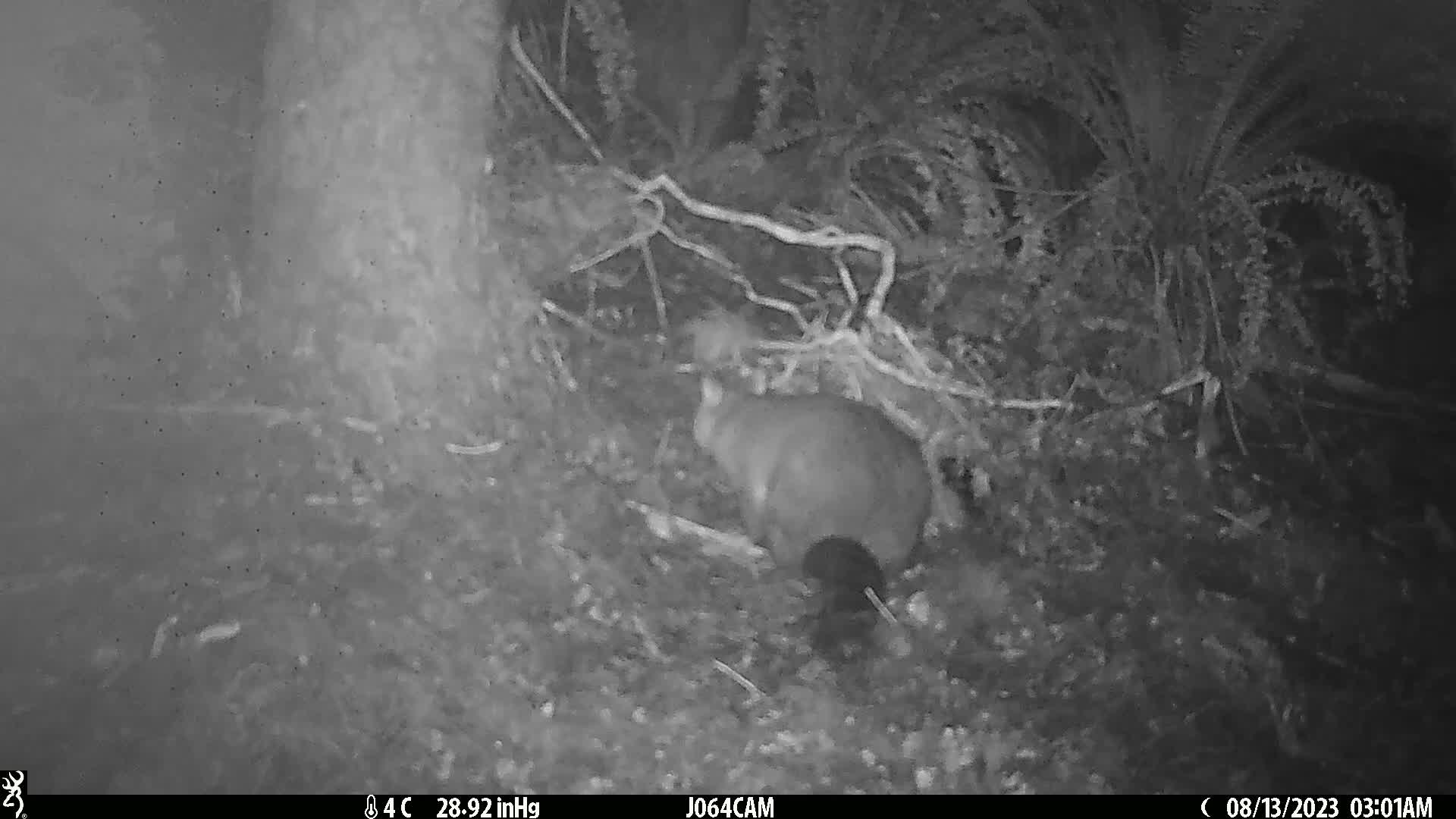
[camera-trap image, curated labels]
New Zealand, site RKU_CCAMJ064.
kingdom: Animalia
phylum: Chordata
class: Mammalia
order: Diprotodontia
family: Phalangeridae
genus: Trichosurus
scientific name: Trichosurus vulpecula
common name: common brushtail possum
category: possum